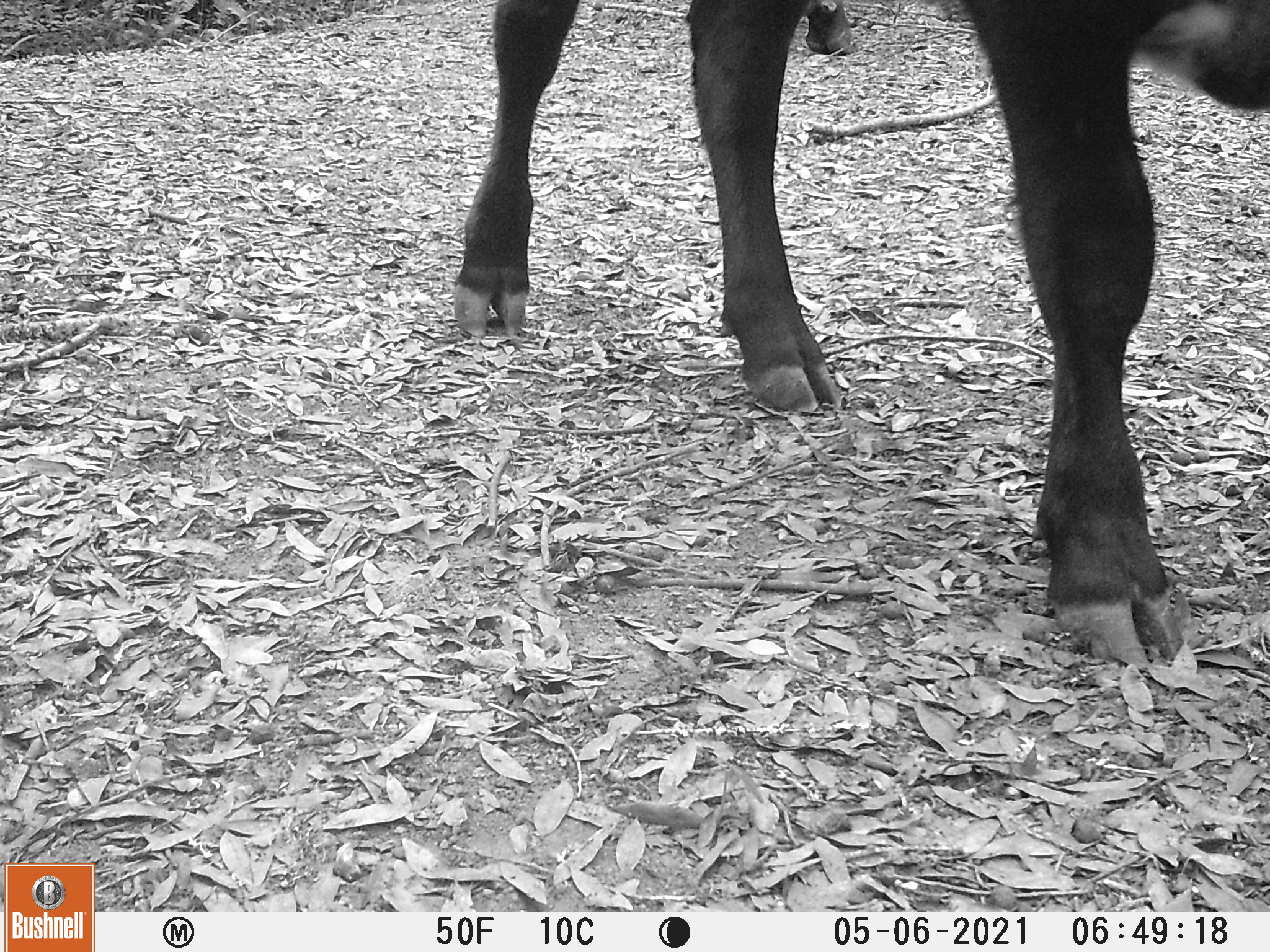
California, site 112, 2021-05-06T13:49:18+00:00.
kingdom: Animalia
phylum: Chordata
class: Mammalia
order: Artiodactyla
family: Bovidae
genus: Bos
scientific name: Bos taurus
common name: domestic cattle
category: cattle